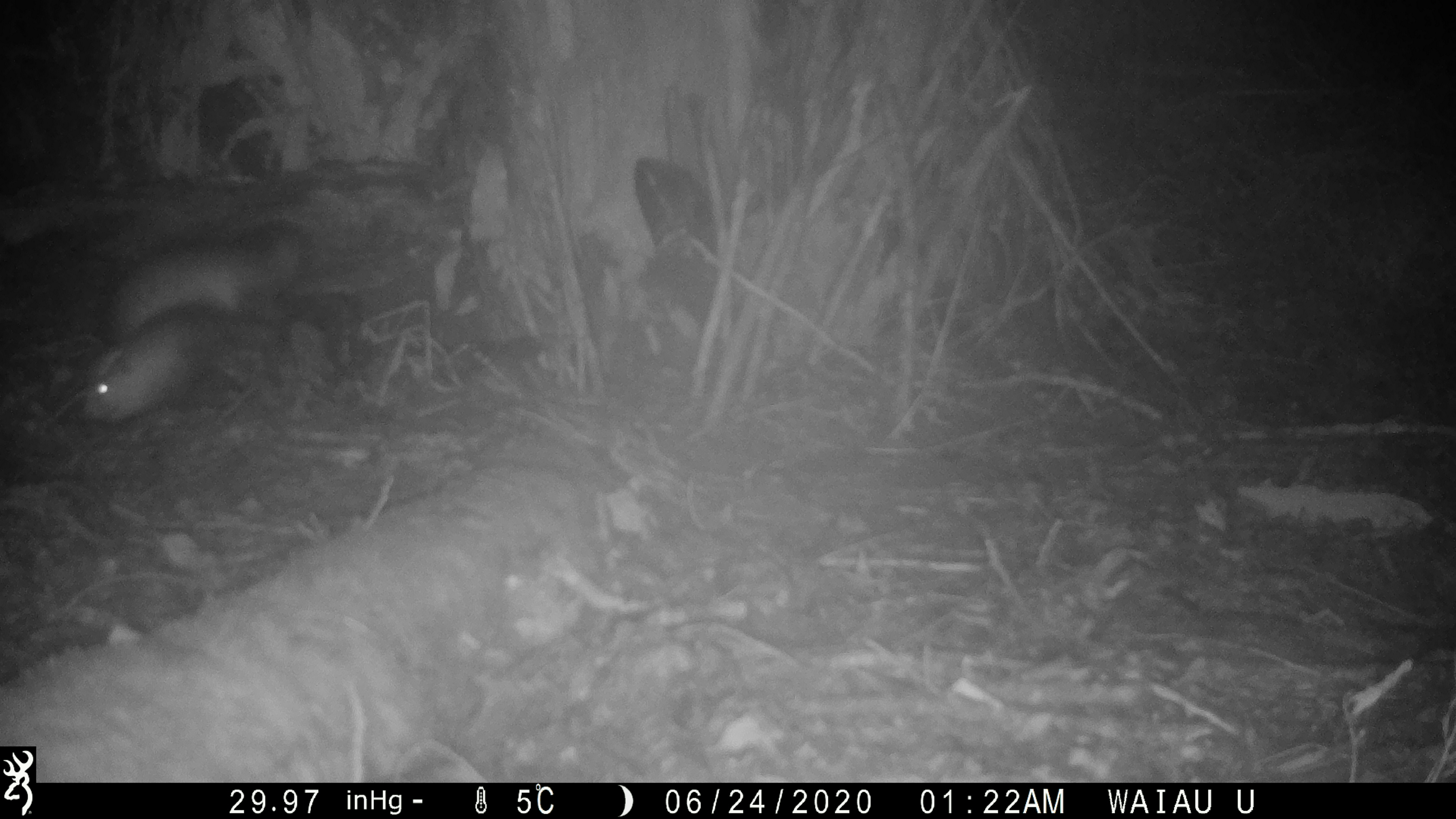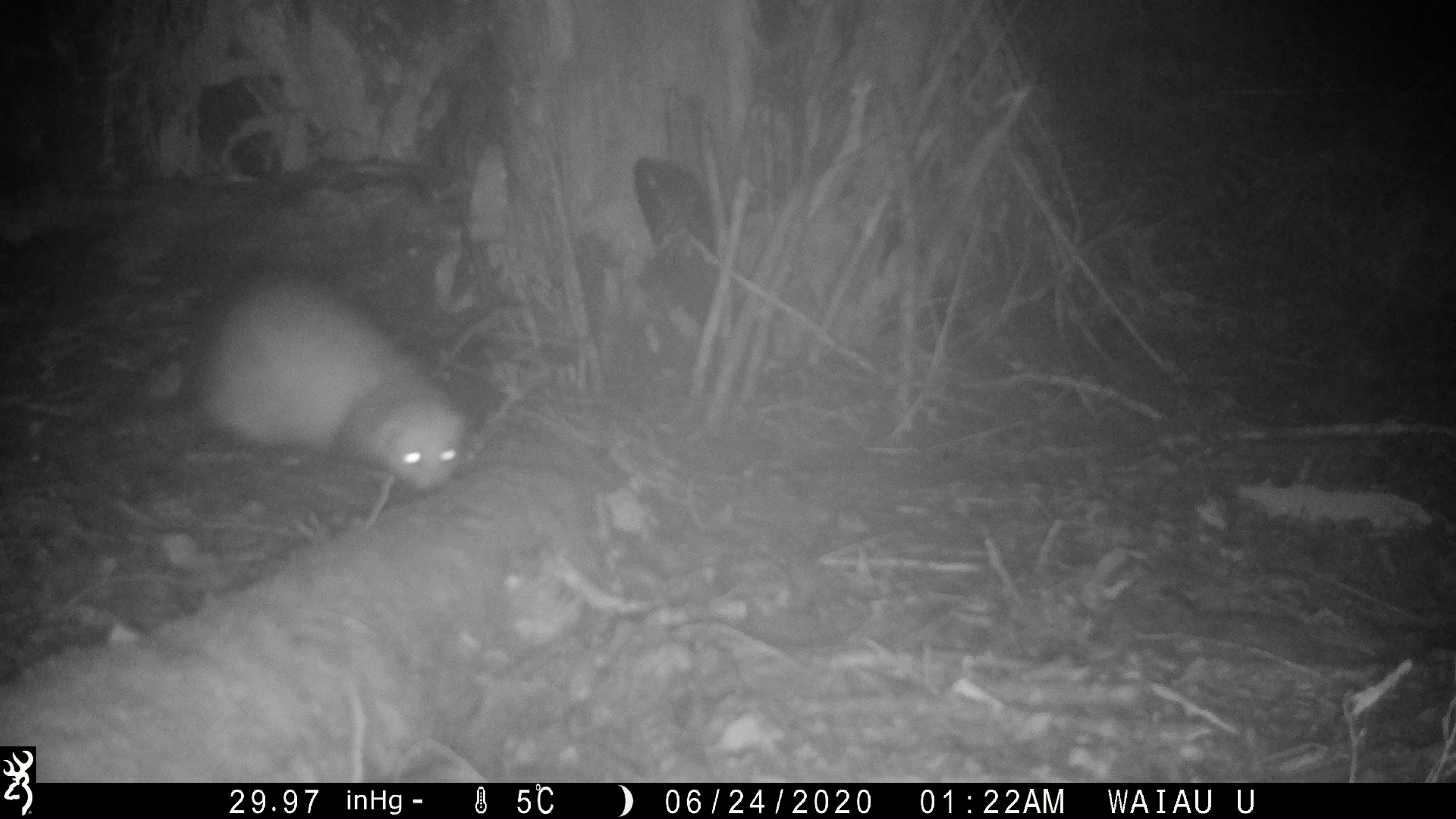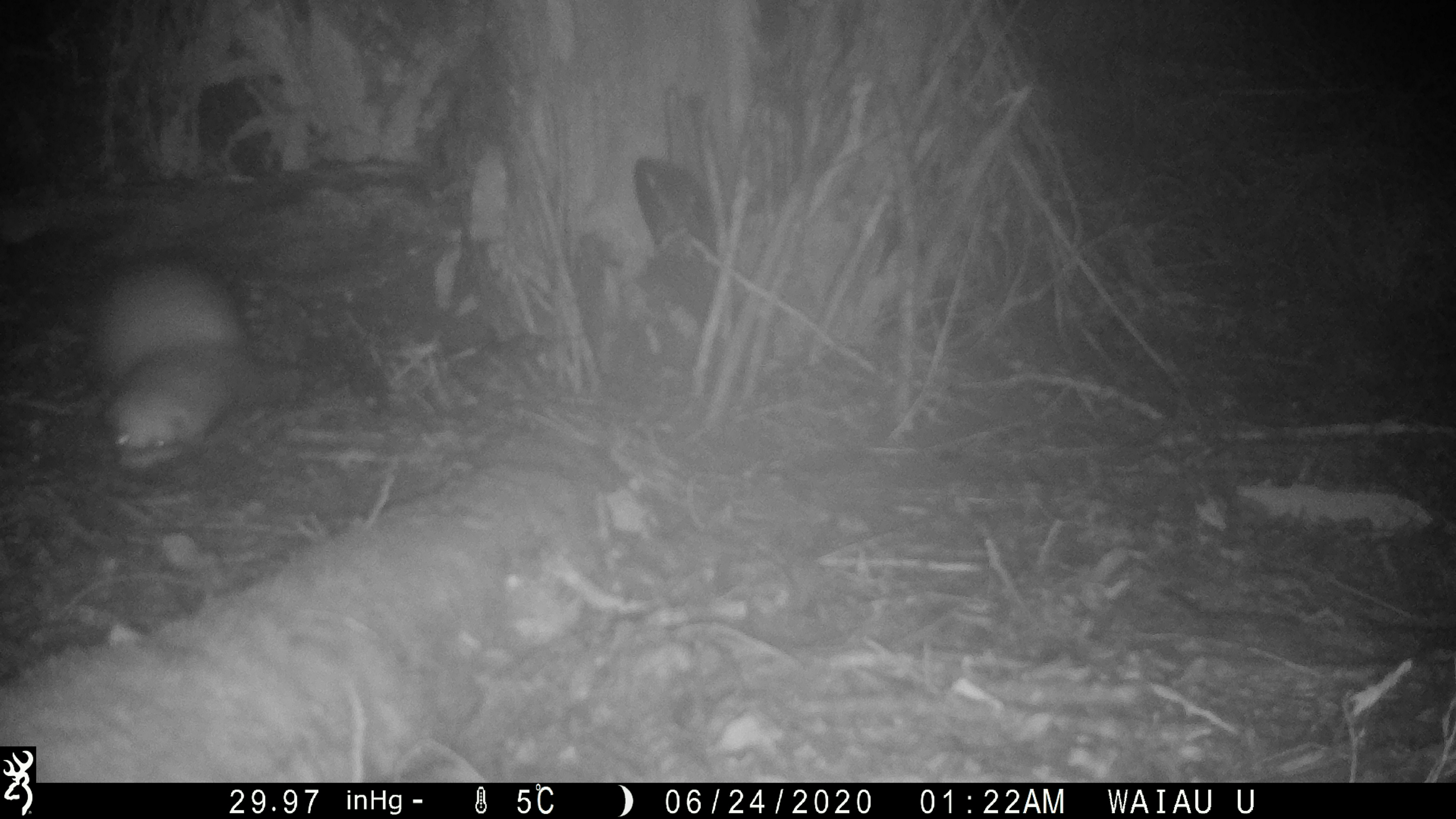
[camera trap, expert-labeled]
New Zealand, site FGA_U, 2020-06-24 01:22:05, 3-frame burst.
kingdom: Animalia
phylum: Chordata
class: Mammalia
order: Carnivora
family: Mustelidae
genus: Mustela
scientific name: Mustela furo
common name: ferret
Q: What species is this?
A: Ferret (Mustela furo).